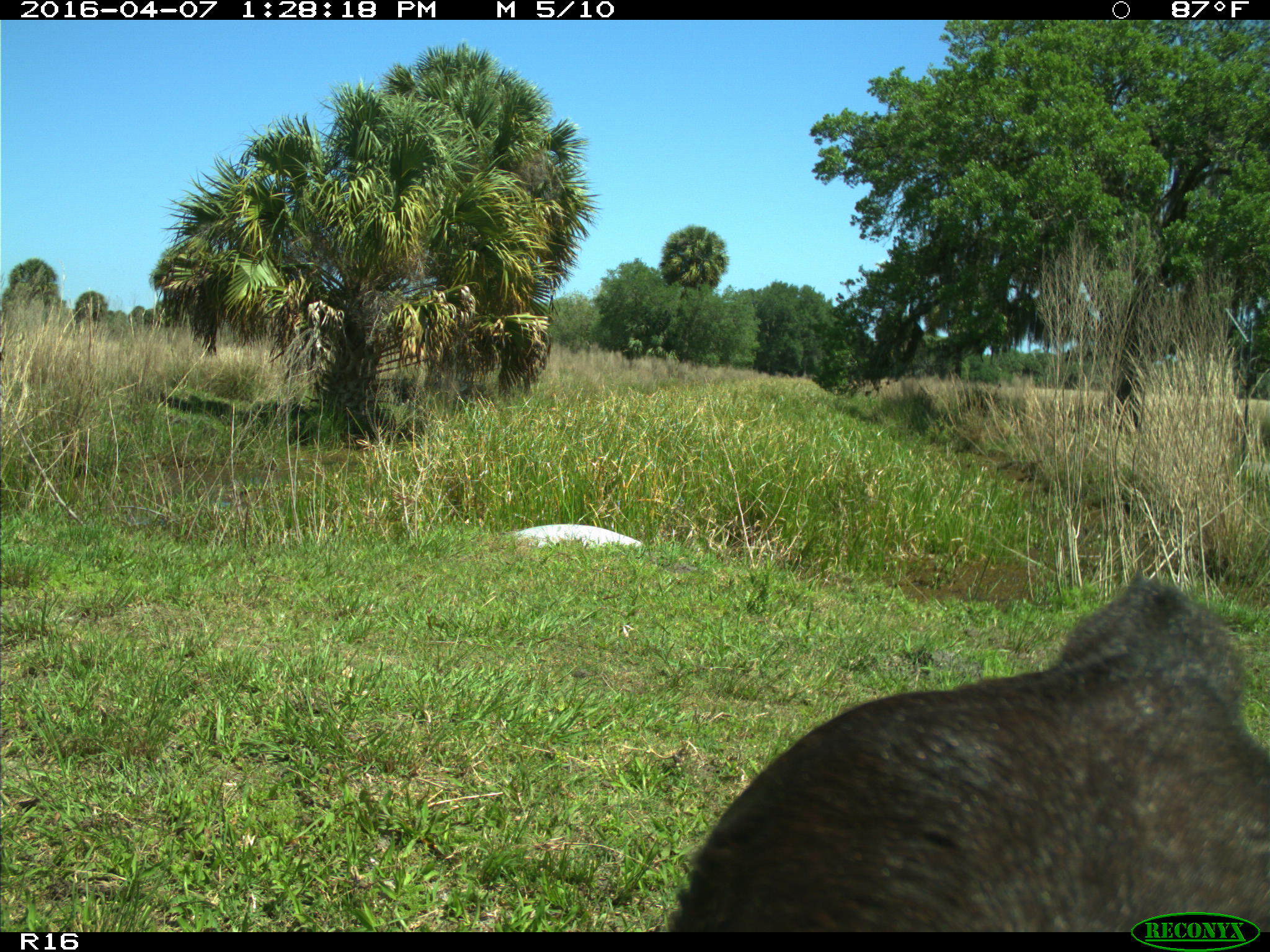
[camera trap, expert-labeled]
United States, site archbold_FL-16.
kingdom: Animalia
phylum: Chordata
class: Mammalia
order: Artiodactyla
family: Bovidae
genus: Bos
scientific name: Bos taurus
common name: domestic cow